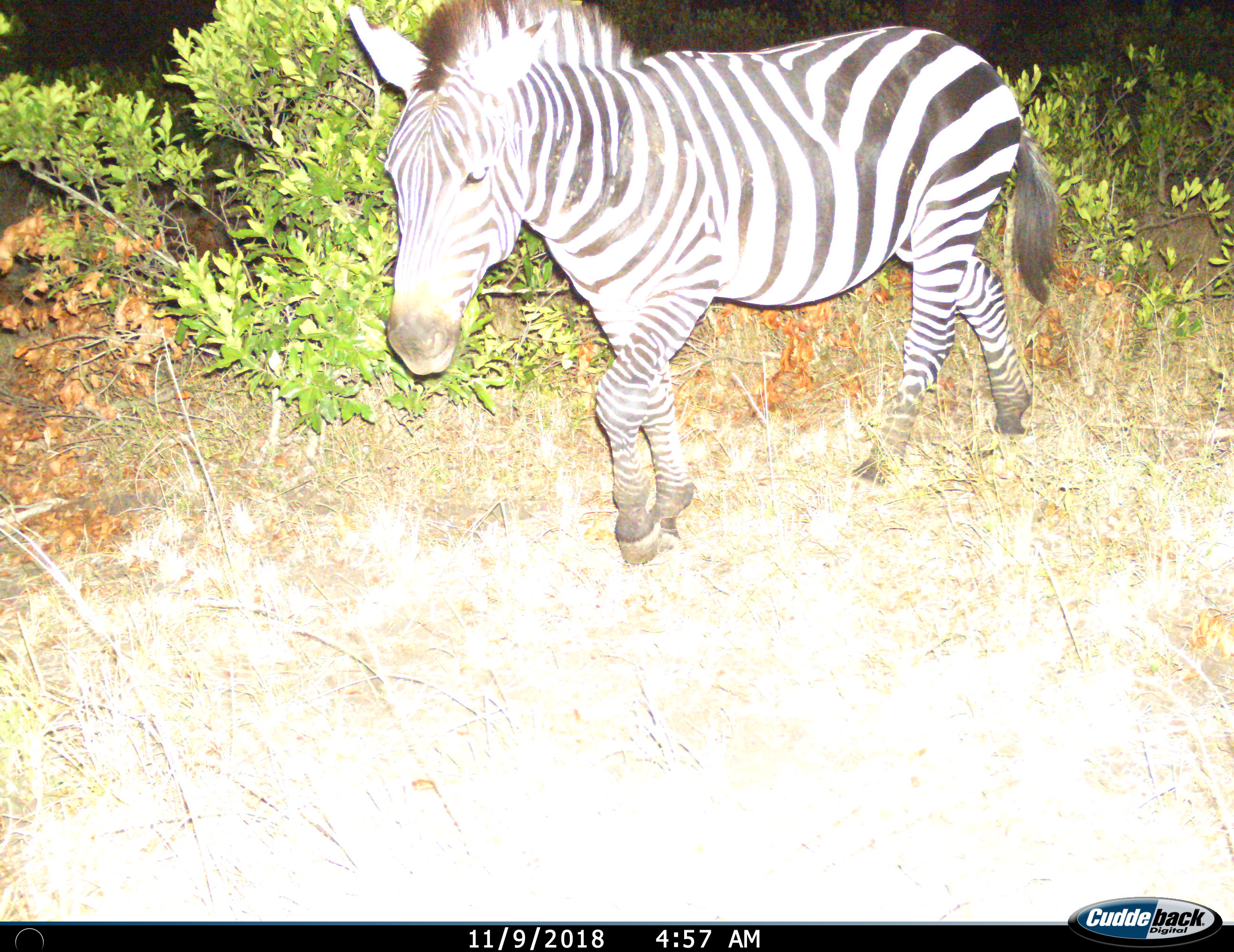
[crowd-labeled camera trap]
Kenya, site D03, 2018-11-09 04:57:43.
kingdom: Animalia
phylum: Chordata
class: Mammalia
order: Perissodactyla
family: Equidae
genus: Equus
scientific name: Equus quagga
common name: plains zebra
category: zebra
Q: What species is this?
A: Zebra (plains zebra) (Equus quagga).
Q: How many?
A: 1.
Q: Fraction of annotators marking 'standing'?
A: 10%.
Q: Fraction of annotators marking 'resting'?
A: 0%.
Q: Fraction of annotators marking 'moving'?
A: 90%.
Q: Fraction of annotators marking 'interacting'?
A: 0%.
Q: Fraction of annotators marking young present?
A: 0%.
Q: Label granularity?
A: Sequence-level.